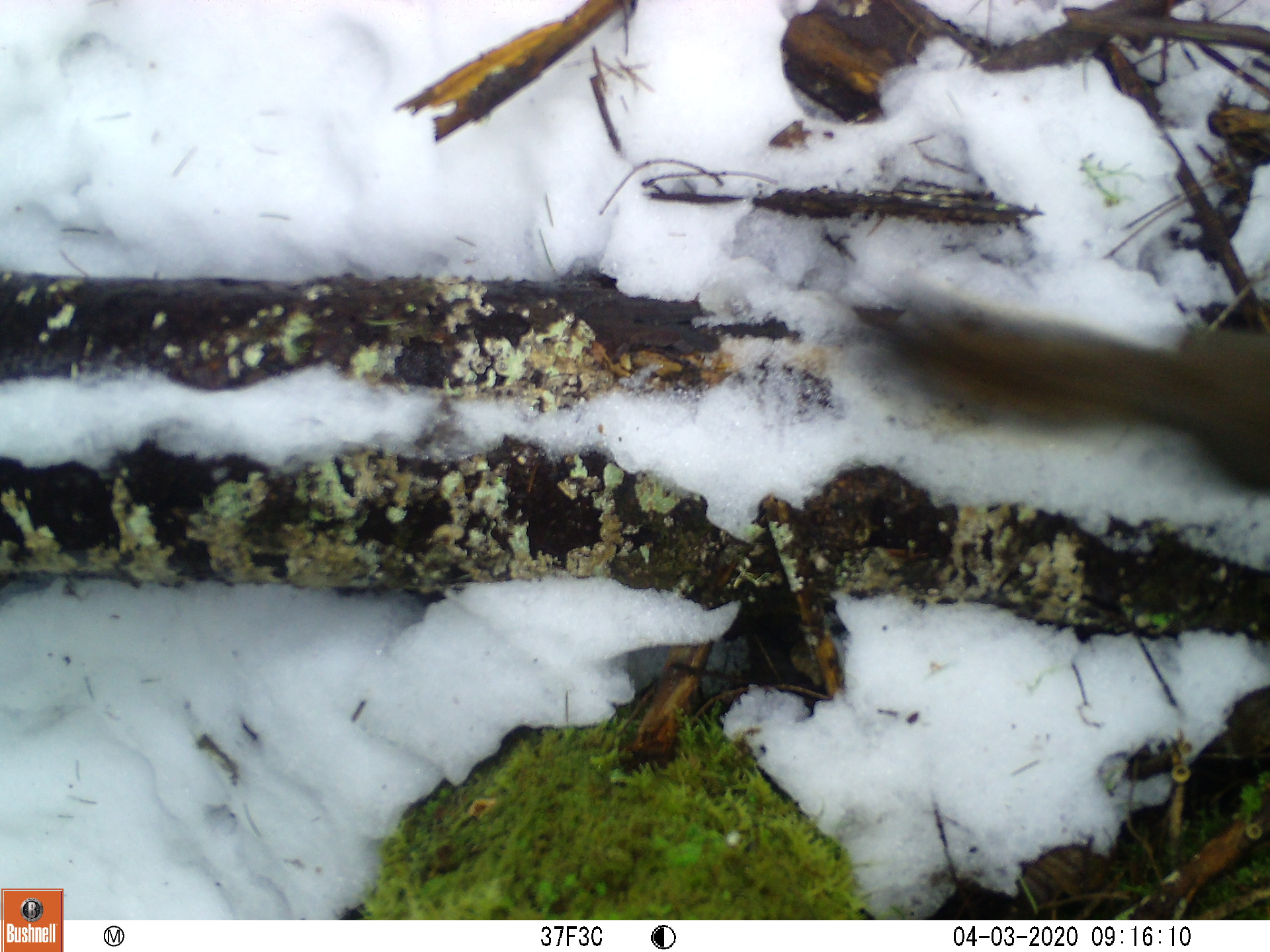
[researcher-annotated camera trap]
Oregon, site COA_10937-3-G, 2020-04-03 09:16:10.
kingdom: Animalia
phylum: Chordata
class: Mammalia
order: Rodentia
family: Sciuridae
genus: Tamiasciurus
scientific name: Tamiasciurus douglasii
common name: douglas squirrel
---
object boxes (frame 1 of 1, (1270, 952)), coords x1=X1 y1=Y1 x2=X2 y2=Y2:
douglas squirrel: x1=875 y1=292 x2=1263 y2=491